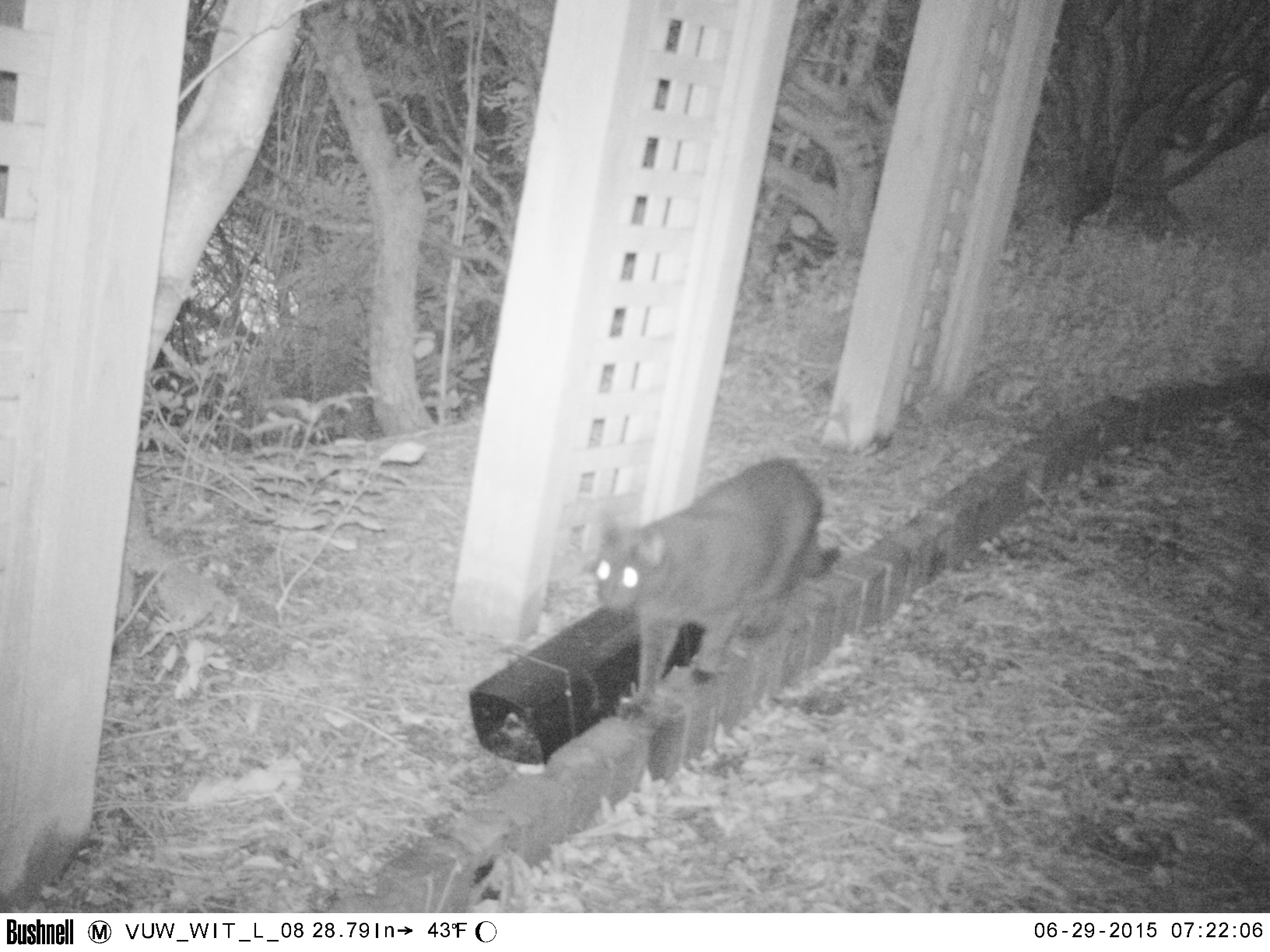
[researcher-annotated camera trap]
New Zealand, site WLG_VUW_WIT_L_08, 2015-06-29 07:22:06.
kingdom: Animalia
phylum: Chordata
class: Mammalia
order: Carnivora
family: Felidae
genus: Felis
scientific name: Felis catus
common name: domestic cat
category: cat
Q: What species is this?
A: Cat (domestic cat) (Felis catus).